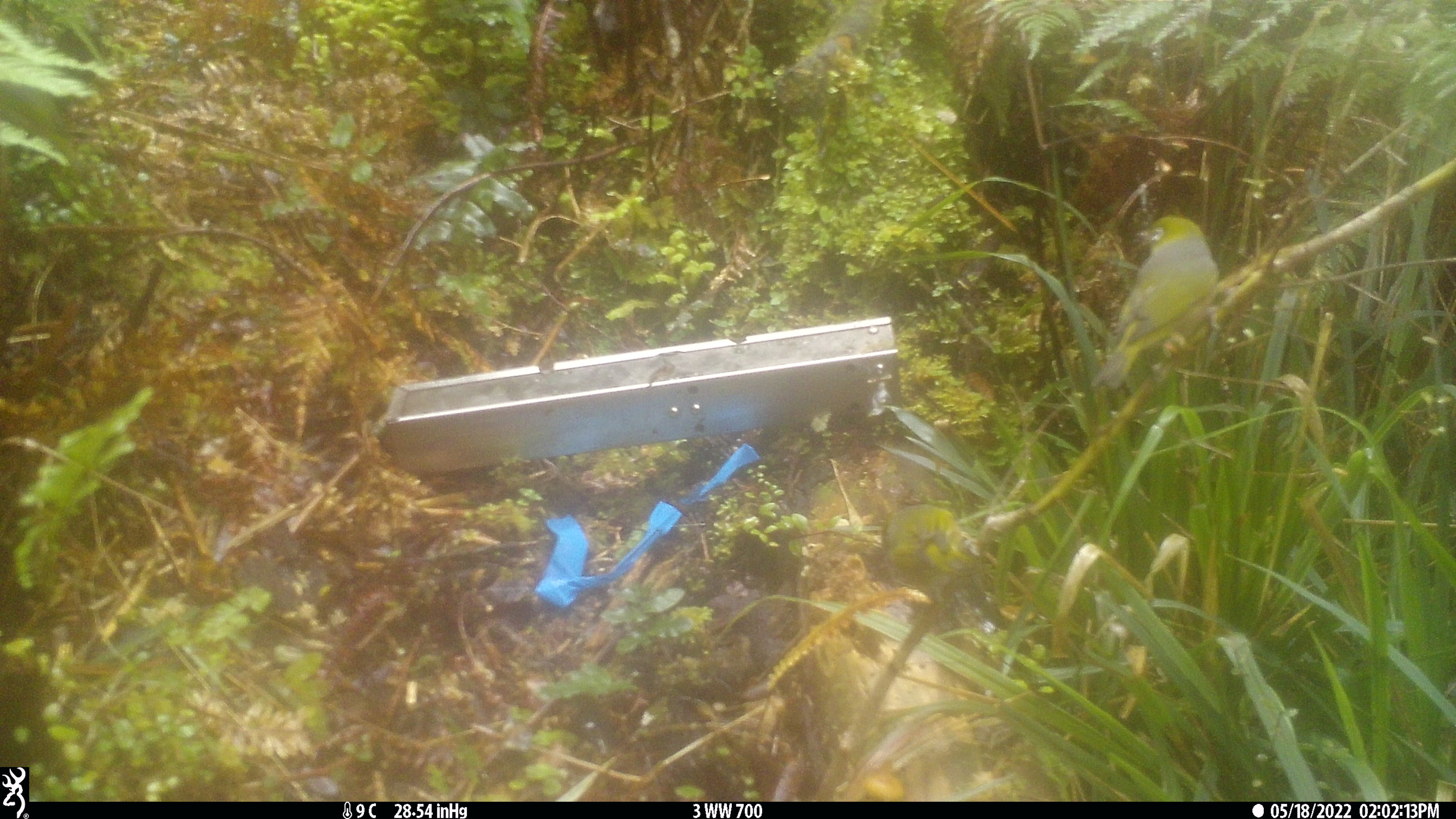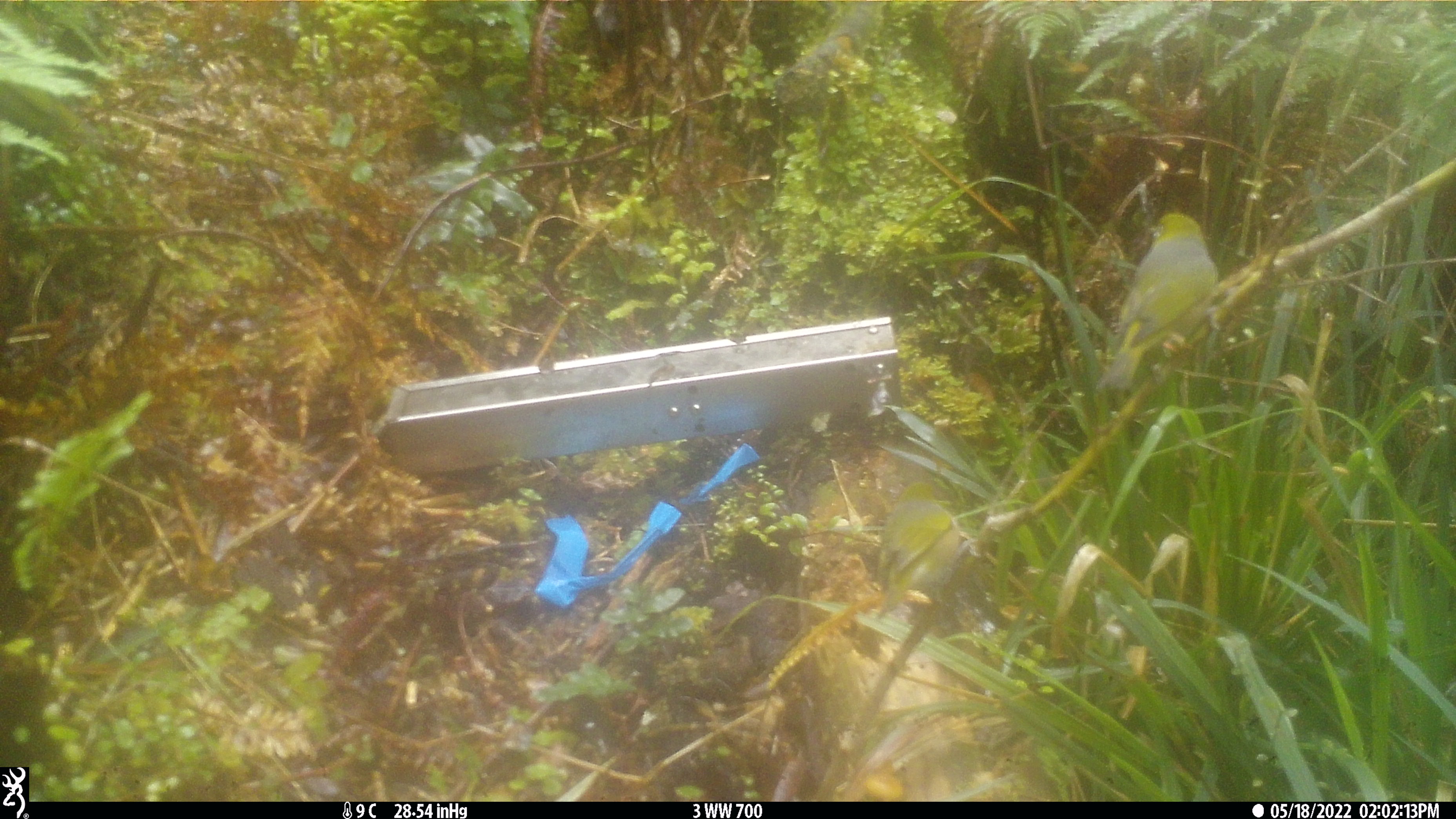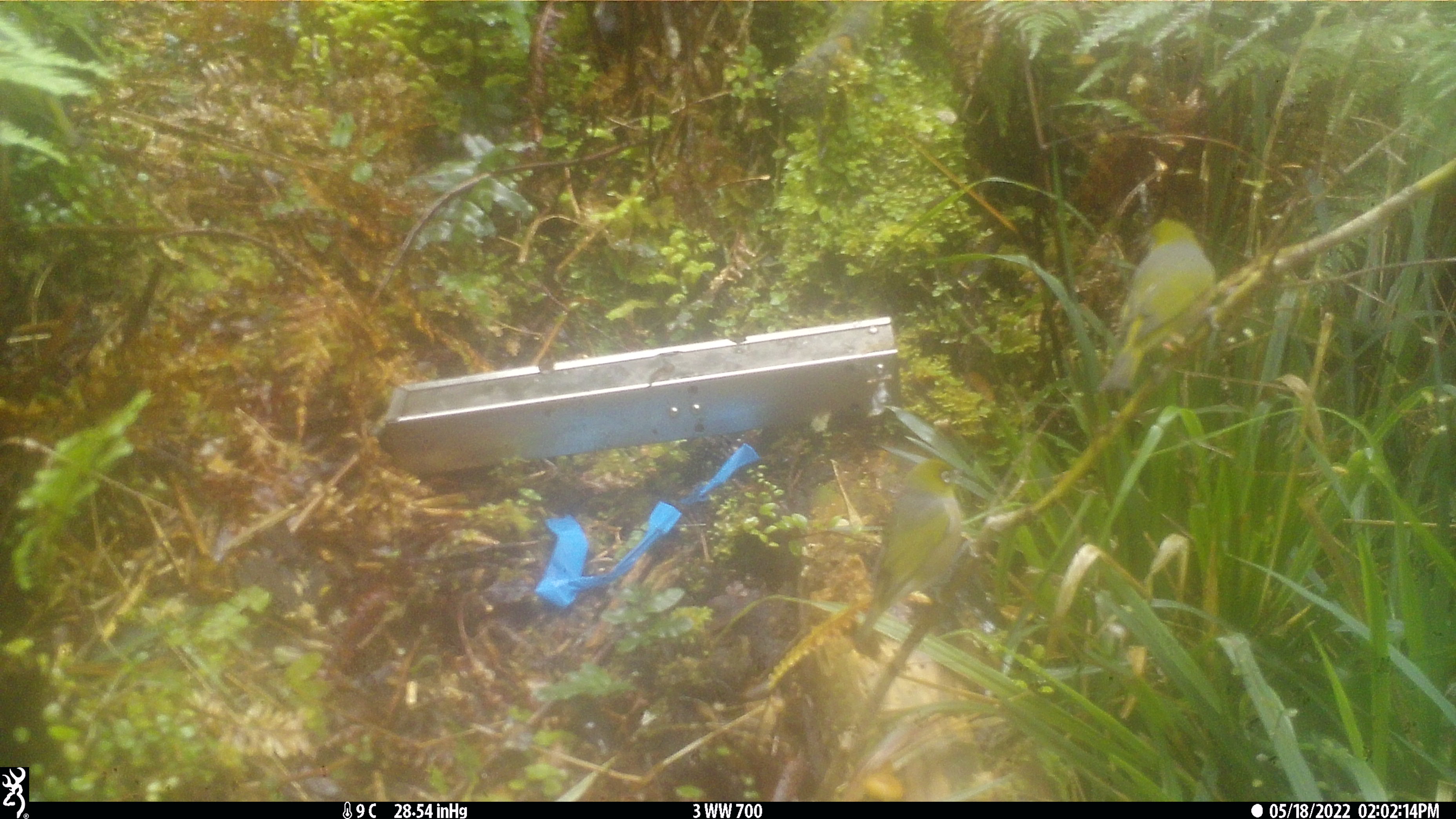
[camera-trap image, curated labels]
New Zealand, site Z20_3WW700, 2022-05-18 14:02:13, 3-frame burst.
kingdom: Animalia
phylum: Chordata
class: Aves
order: Passeriformes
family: Zosteropidae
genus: Zosterops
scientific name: Zosterops lateralis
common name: silvereye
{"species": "silvereye (Zosterops lateralis)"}